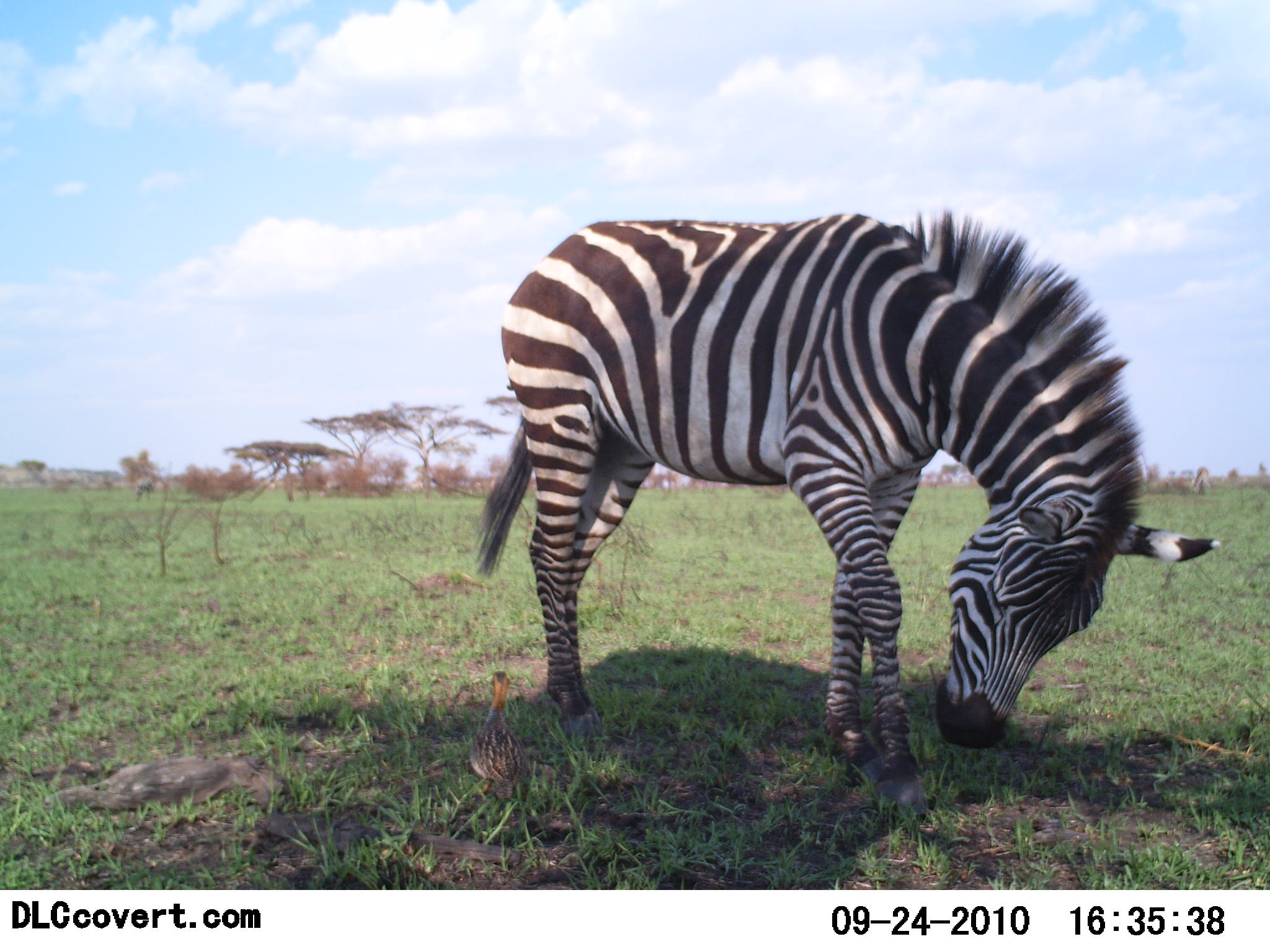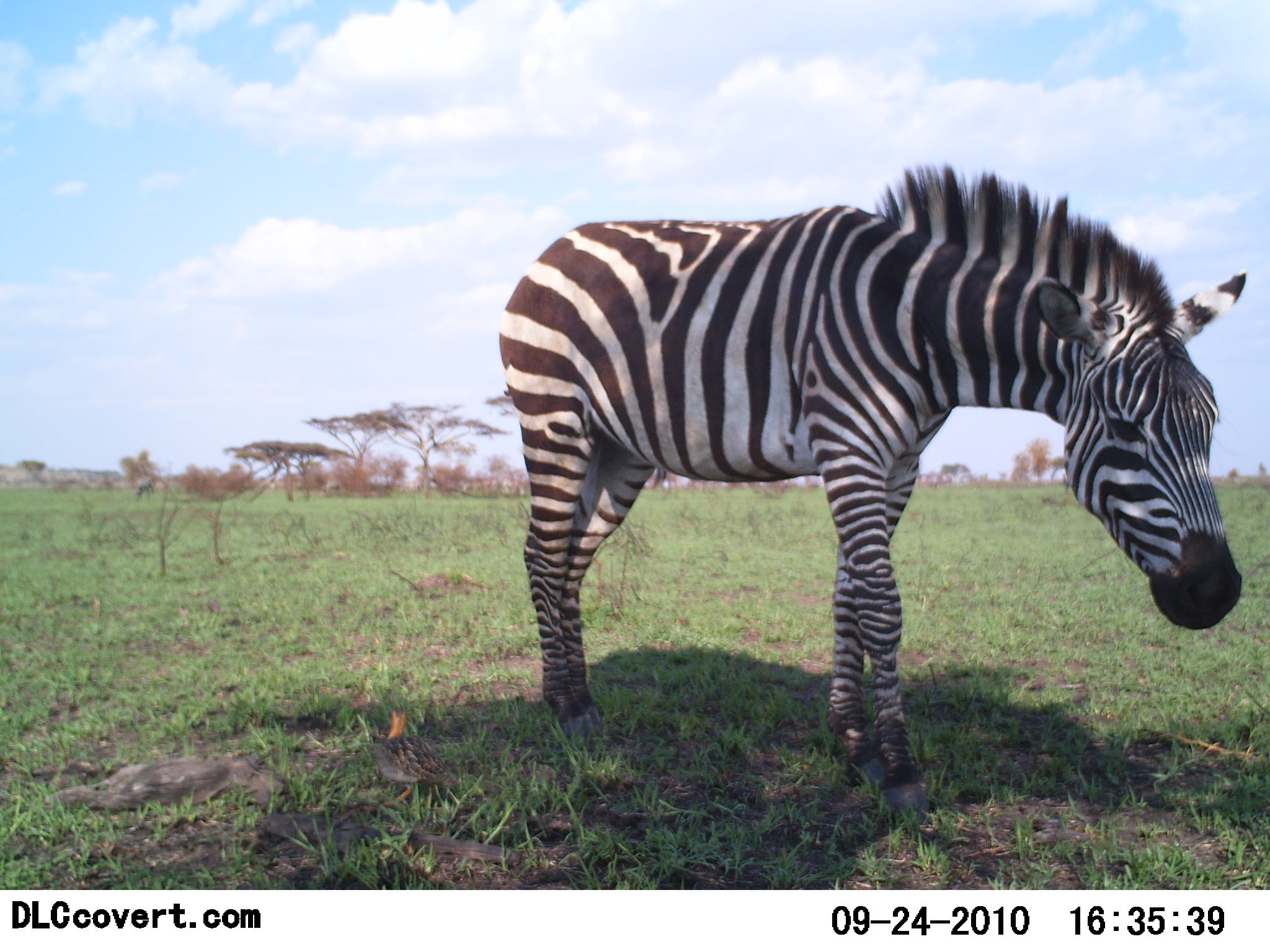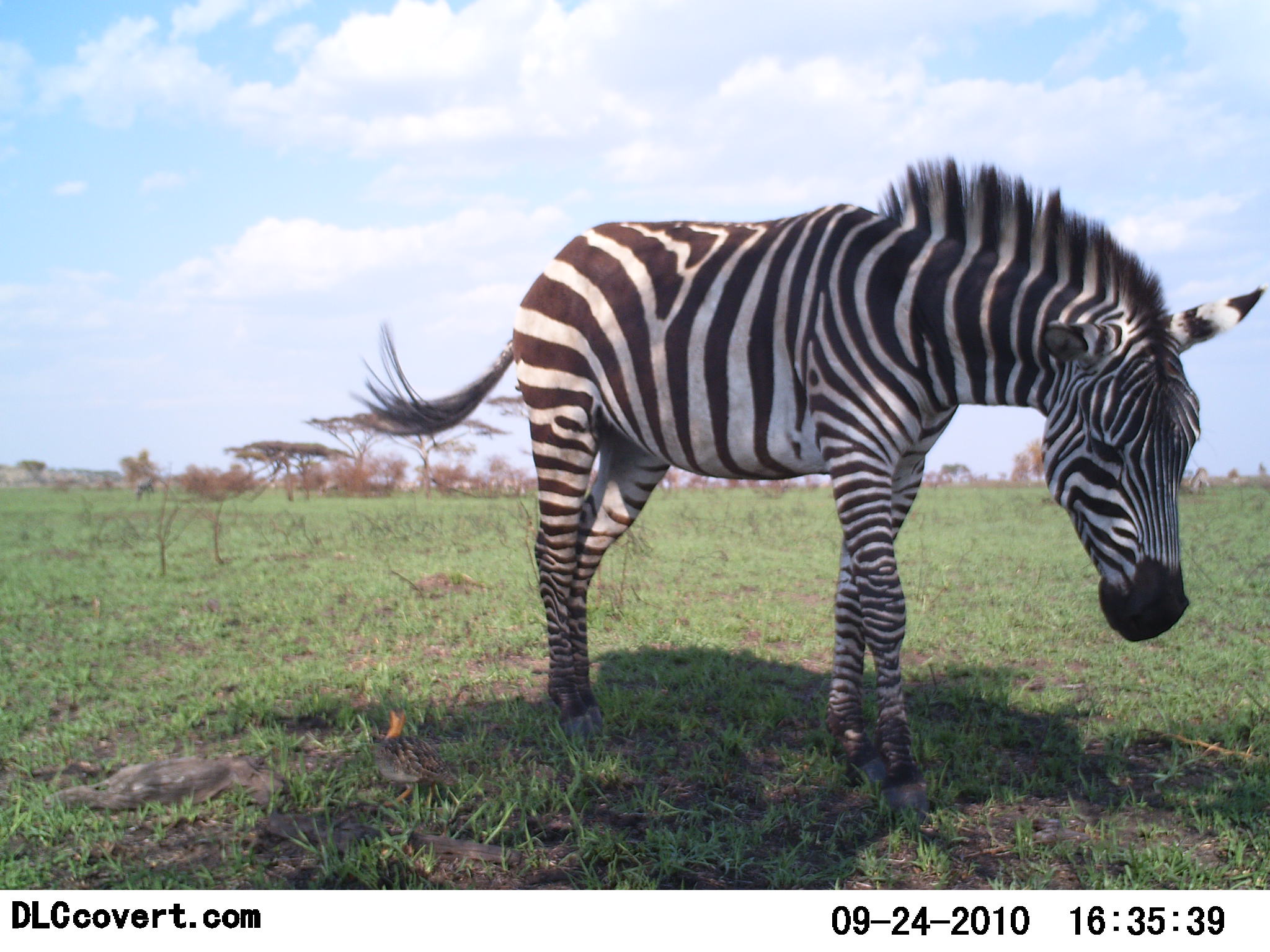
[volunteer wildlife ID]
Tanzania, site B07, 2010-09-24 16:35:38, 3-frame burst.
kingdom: Animalia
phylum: Chordata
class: Mammalia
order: Perissodactyla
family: Equidae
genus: Equus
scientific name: Equus quagga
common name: plains zebra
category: zebra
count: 1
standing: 86%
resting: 0%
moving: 5%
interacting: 9%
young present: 0%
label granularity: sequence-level